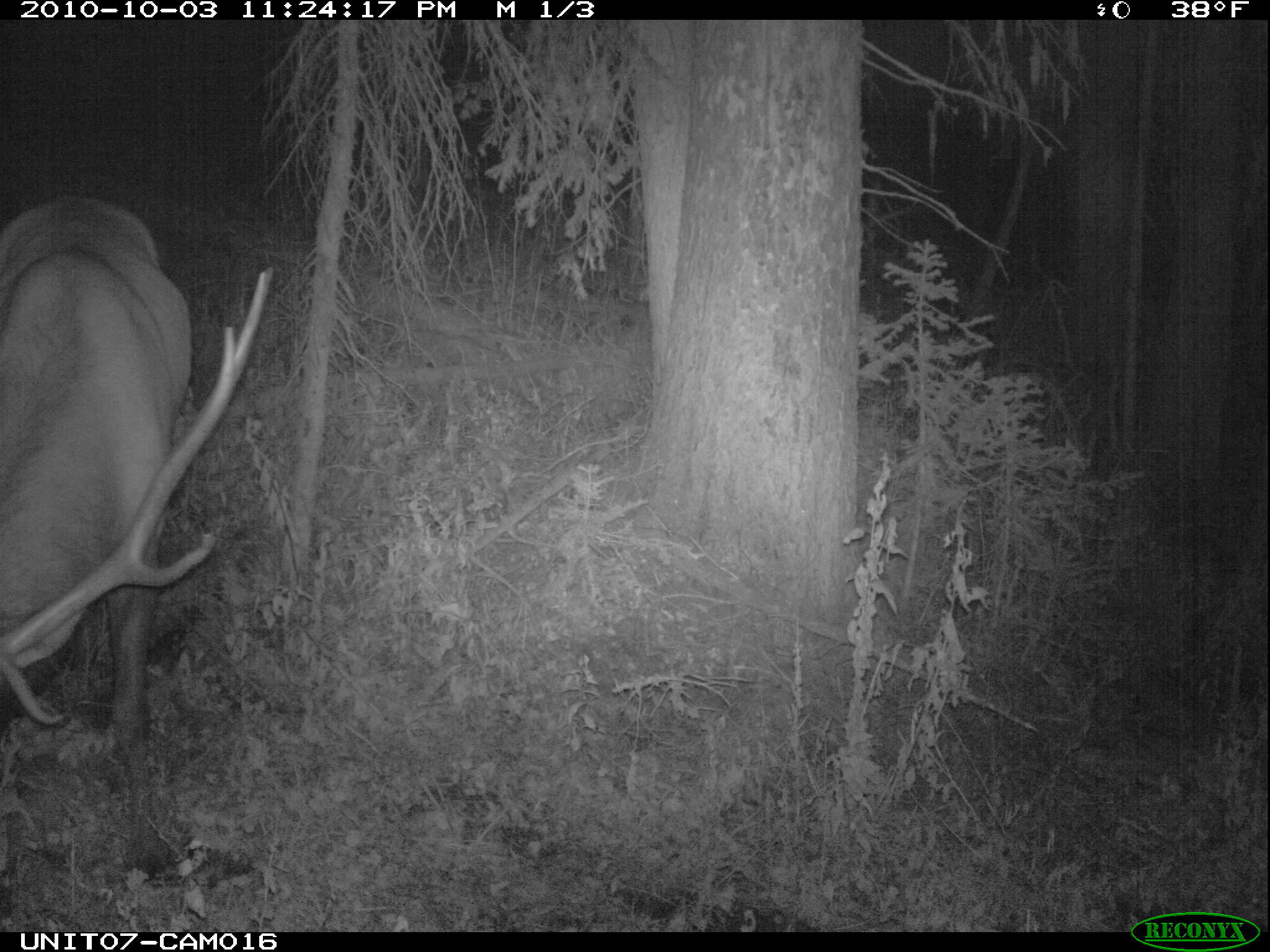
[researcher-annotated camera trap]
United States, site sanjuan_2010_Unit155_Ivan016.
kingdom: Animalia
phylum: Chordata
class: Mammalia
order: Artiodactyla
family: Cervidae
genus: Cervus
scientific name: Cervus elaphus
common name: red deer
Cervus elaphus (red deer).